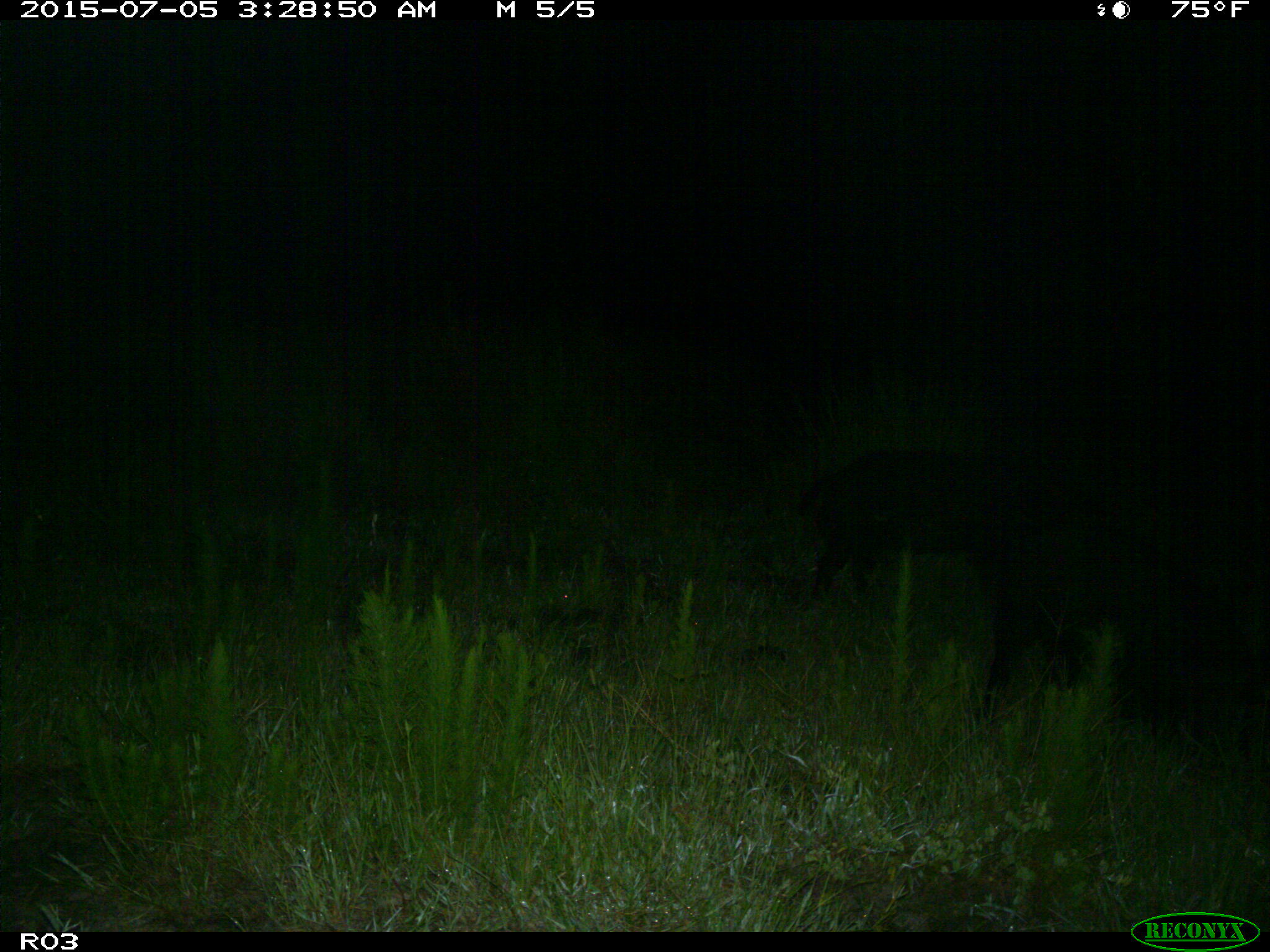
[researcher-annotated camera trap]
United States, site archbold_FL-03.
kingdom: Animalia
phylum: Chordata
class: Mammalia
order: Artiodactyla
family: Suidae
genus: Sus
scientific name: Sus scrofa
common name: wild boar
Sus scrofa (wild boar).